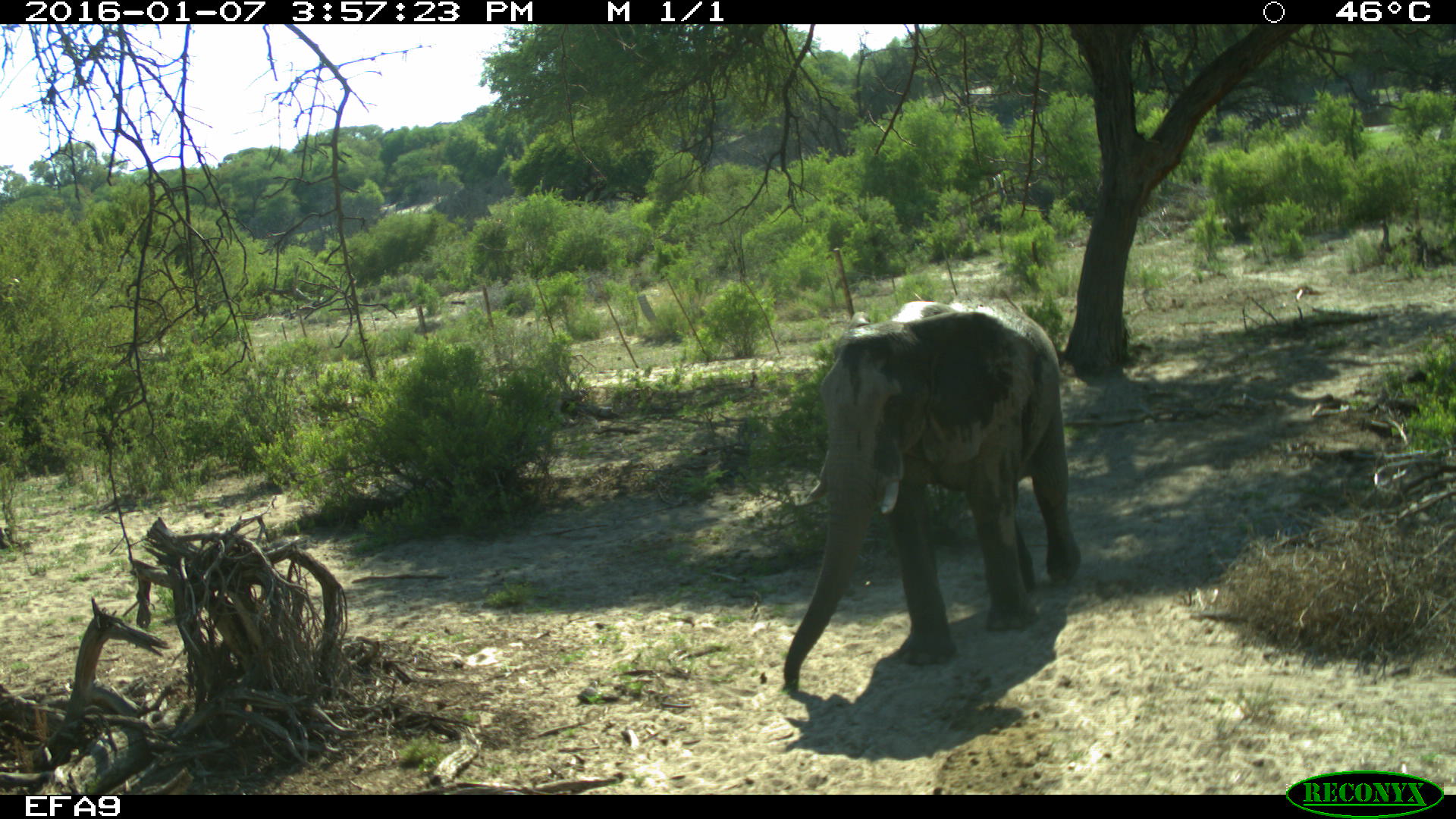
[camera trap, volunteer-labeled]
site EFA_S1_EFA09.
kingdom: Animalia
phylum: Chordata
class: Mammalia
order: Proboscidea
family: Elephantidae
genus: Loxodonta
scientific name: Loxodonta africana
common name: african bush elephant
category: elephant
Elephant (african bush elephant) (Loxodonta africana), count 1. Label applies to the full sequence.